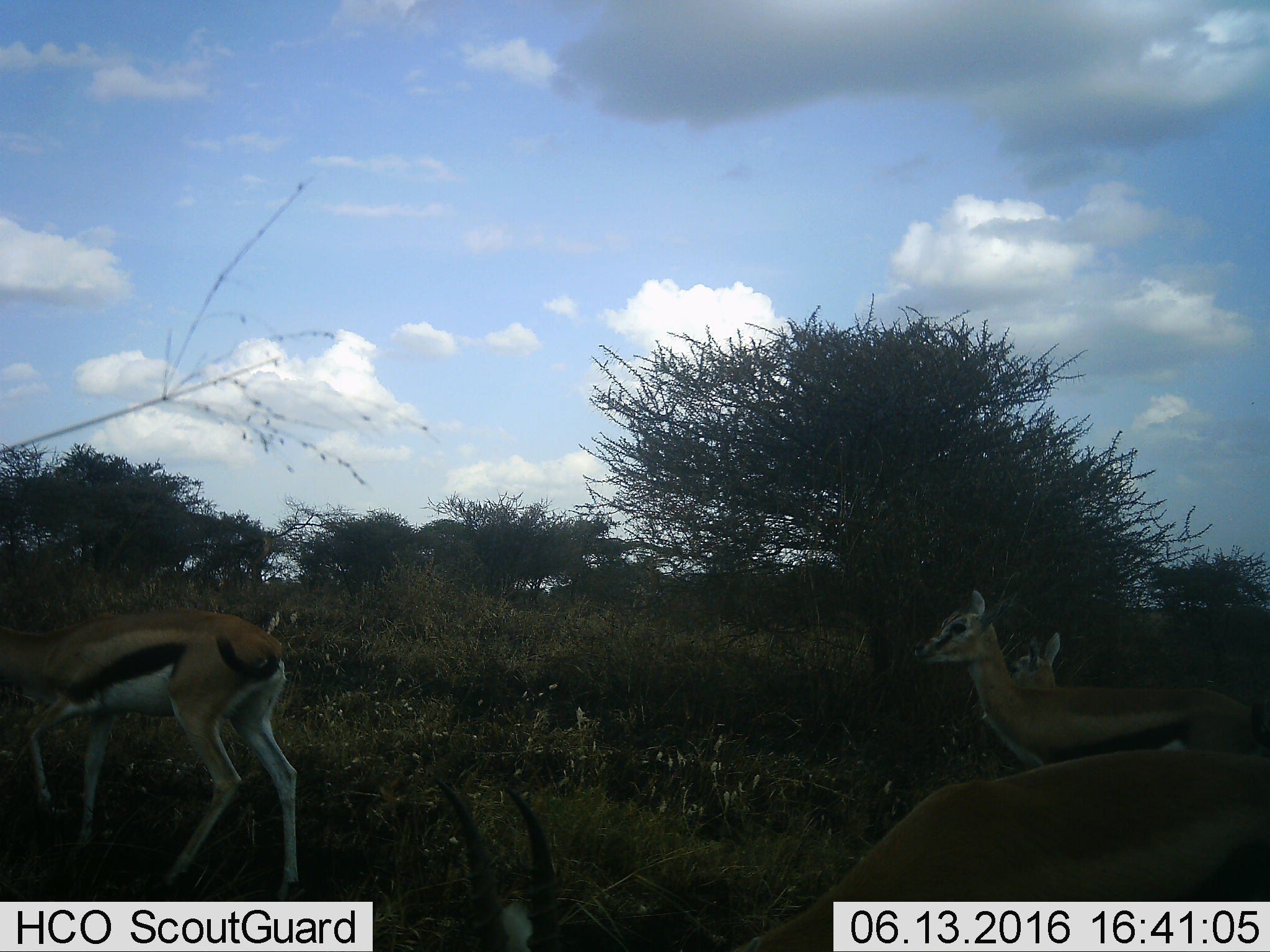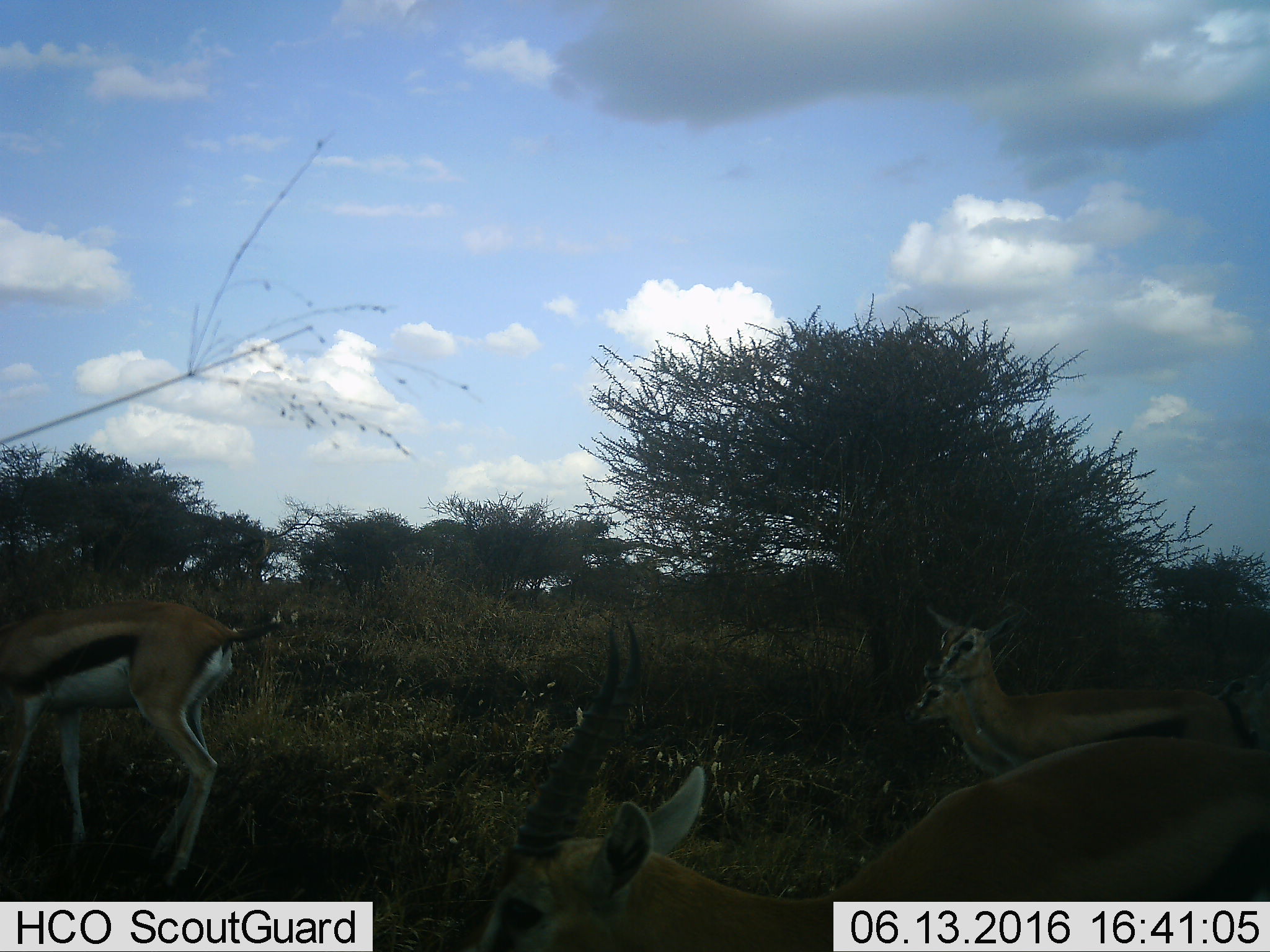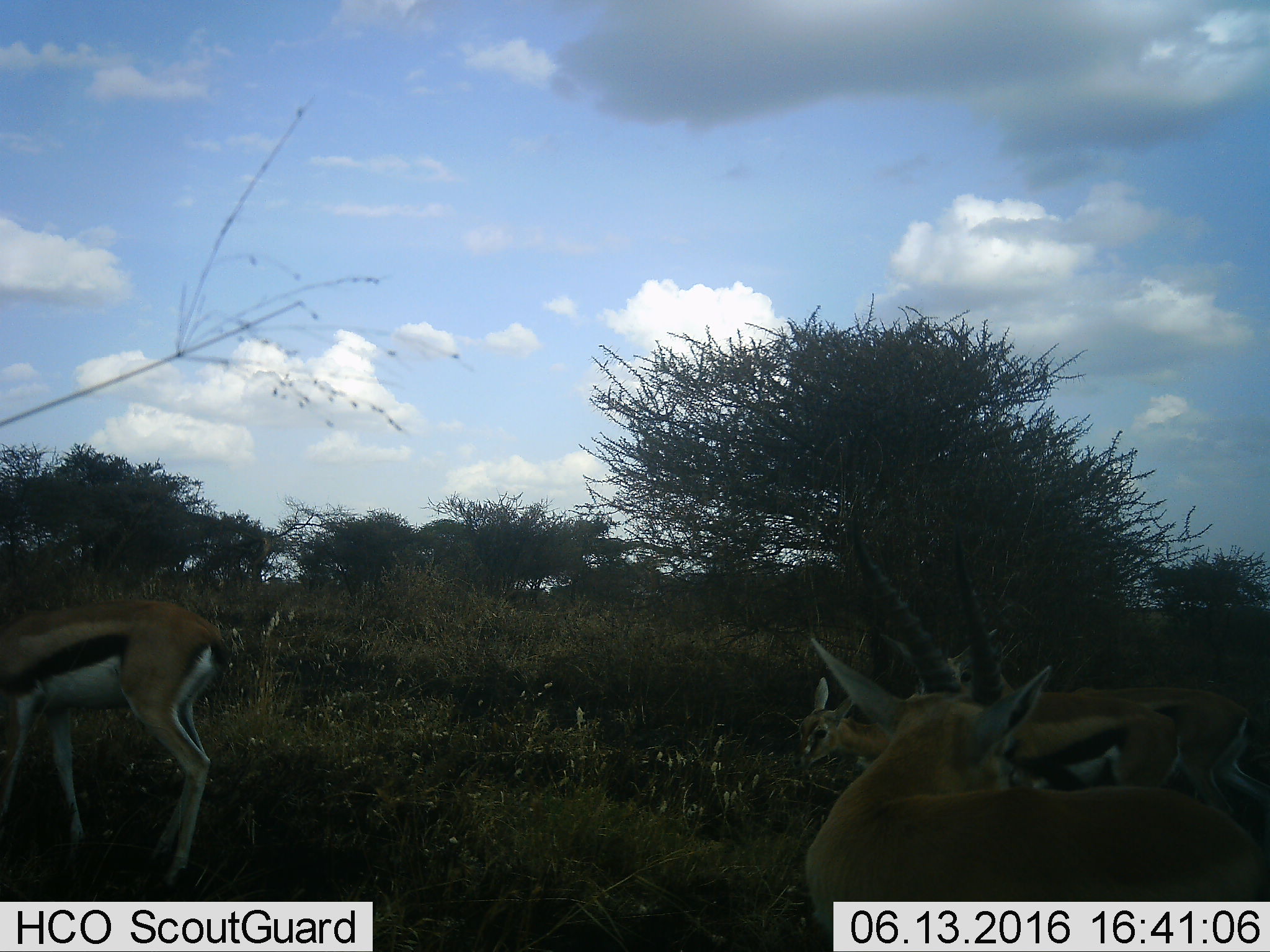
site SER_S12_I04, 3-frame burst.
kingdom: Animalia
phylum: Chordata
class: Mammalia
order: Artiodactyla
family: Bovidae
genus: Eudorcas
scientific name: Eudorcas thomsonii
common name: thomson's gazelle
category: gazellethomsons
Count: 5.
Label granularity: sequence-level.